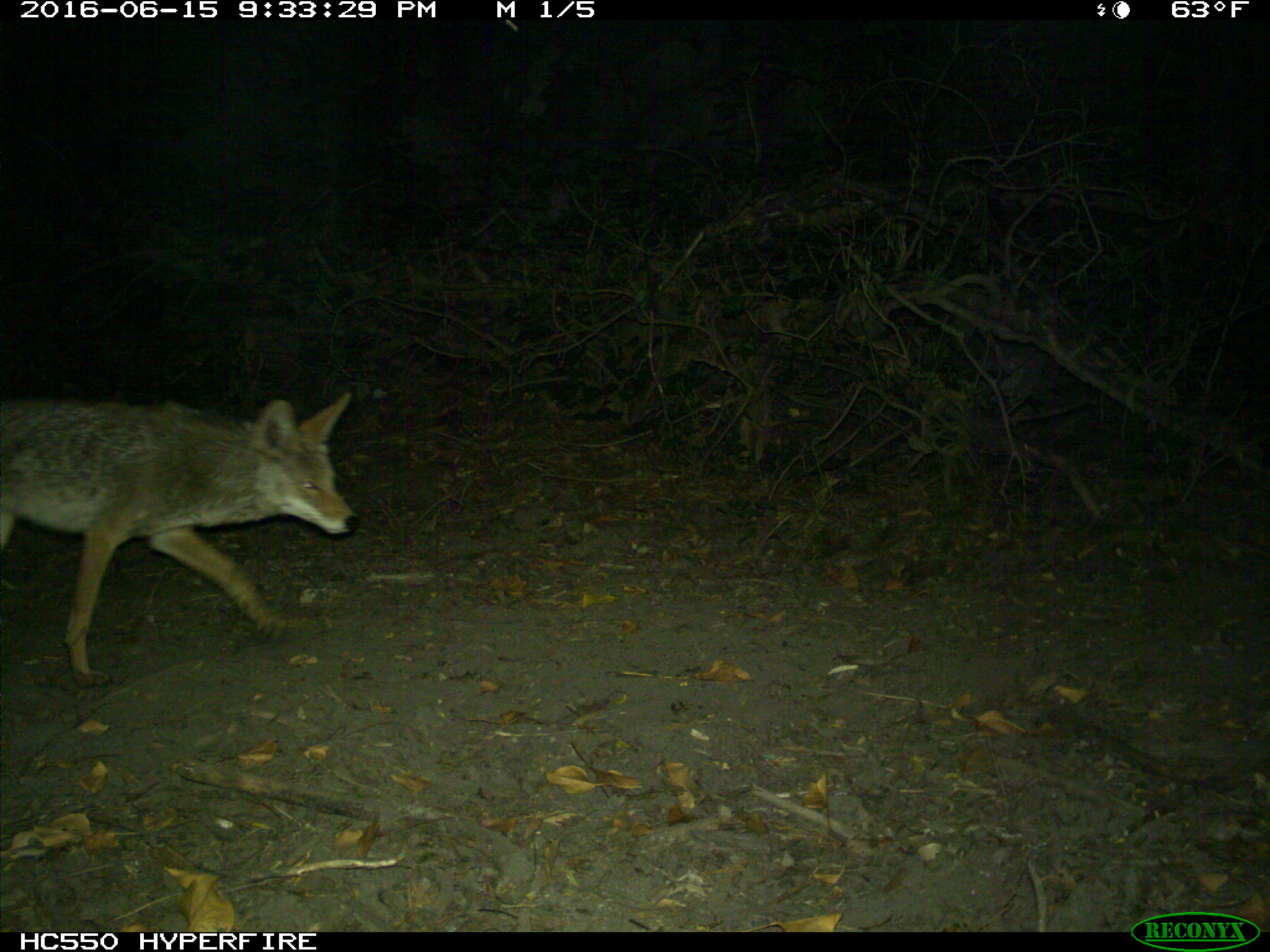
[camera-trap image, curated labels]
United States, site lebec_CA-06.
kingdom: Animalia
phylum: Chordata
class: Mammalia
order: Carnivora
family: Canidae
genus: Canis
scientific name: Canis latrans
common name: coyote